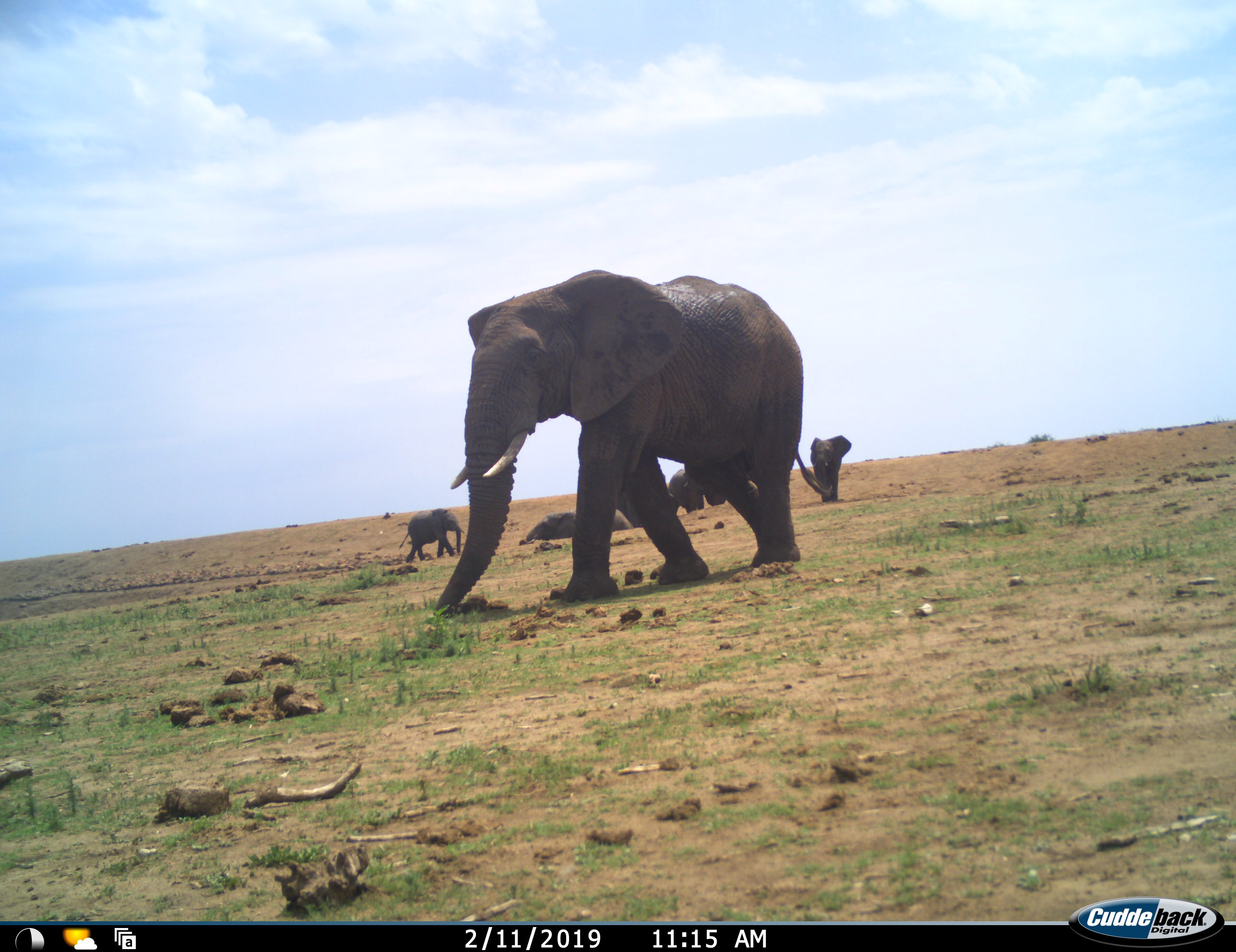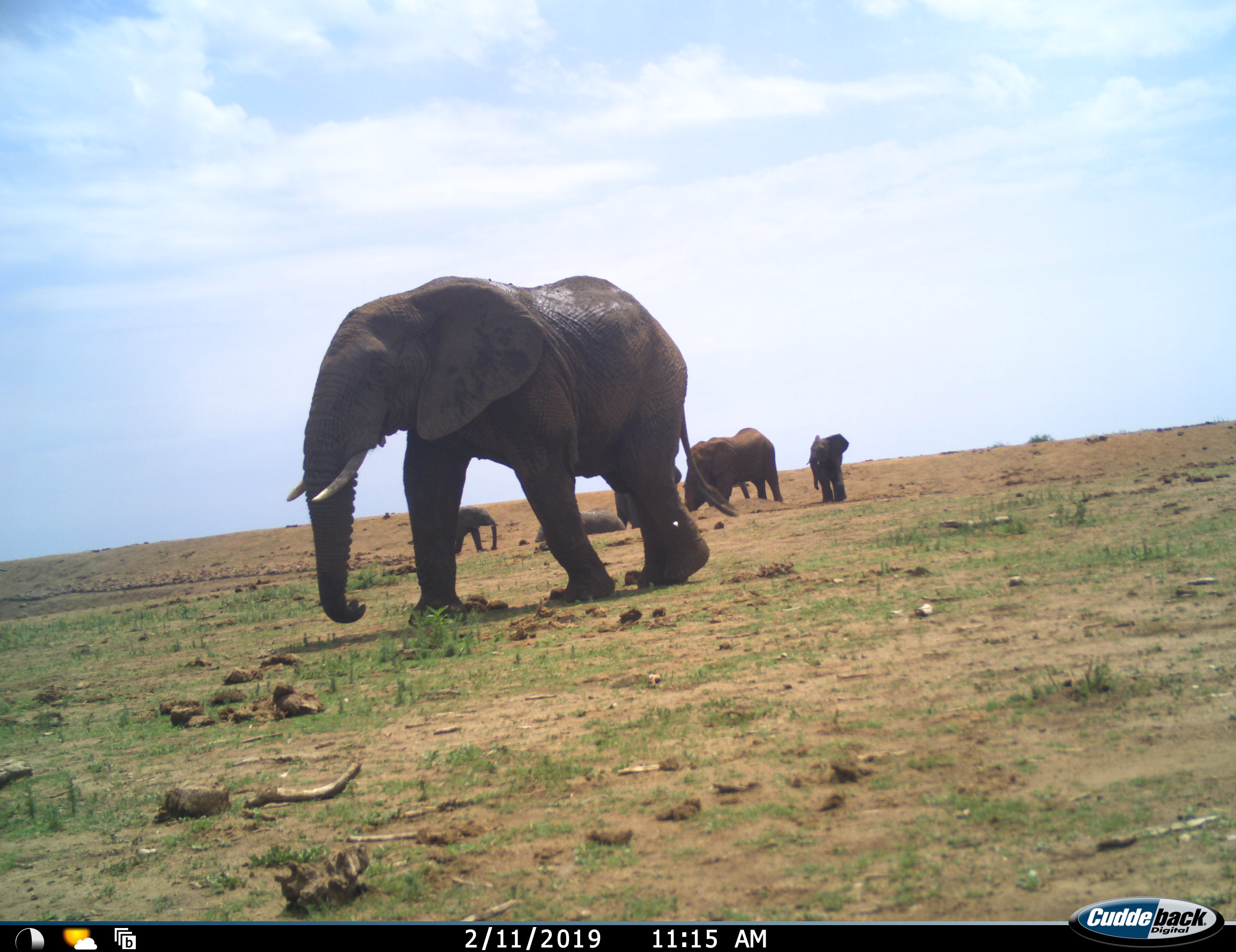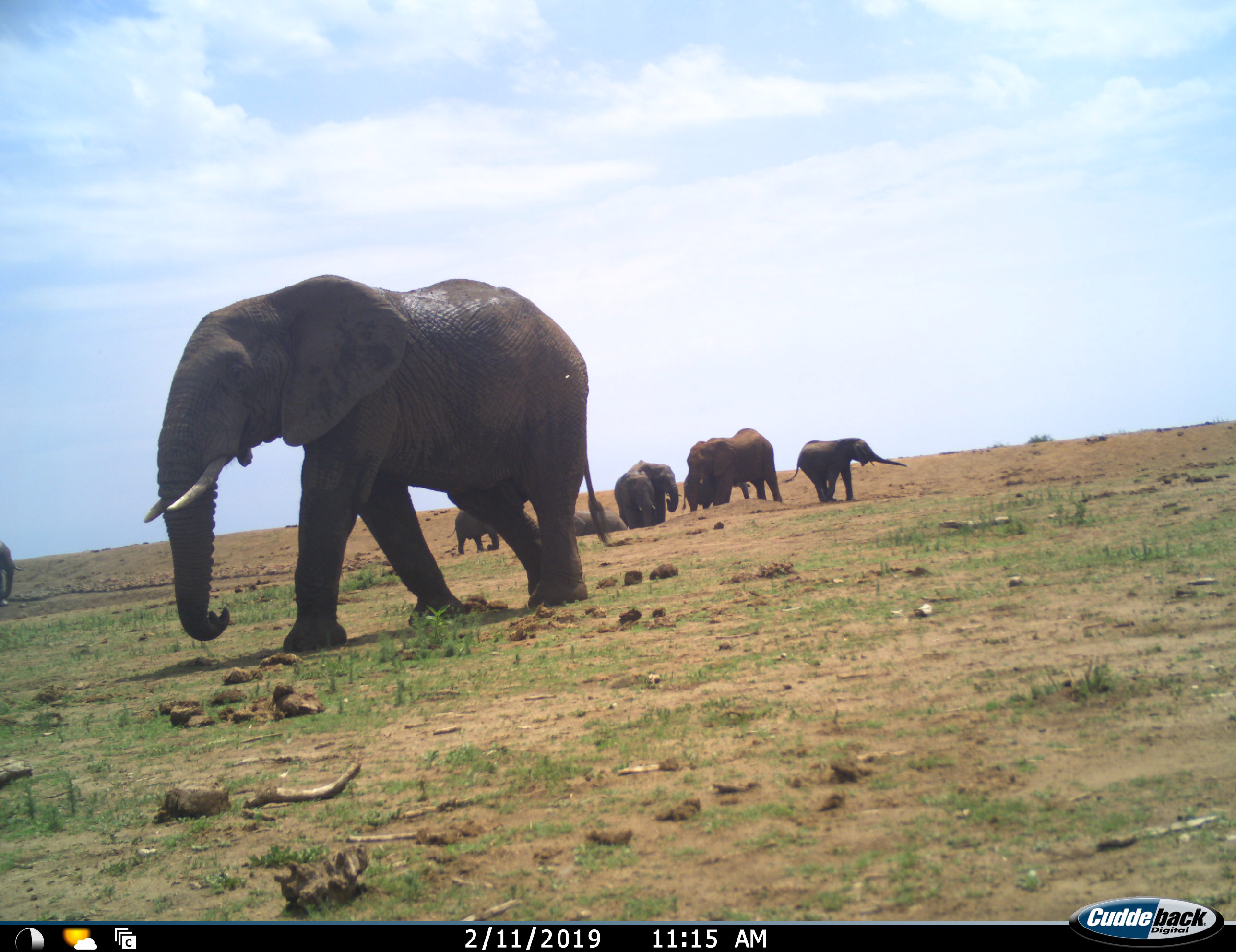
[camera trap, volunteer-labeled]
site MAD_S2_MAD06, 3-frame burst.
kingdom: Animalia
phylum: Chordata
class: Mammalia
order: Proboscidea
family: Elephantidae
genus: Loxodonta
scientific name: Loxodonta africana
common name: african bush elephant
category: elephant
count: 7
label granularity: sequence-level